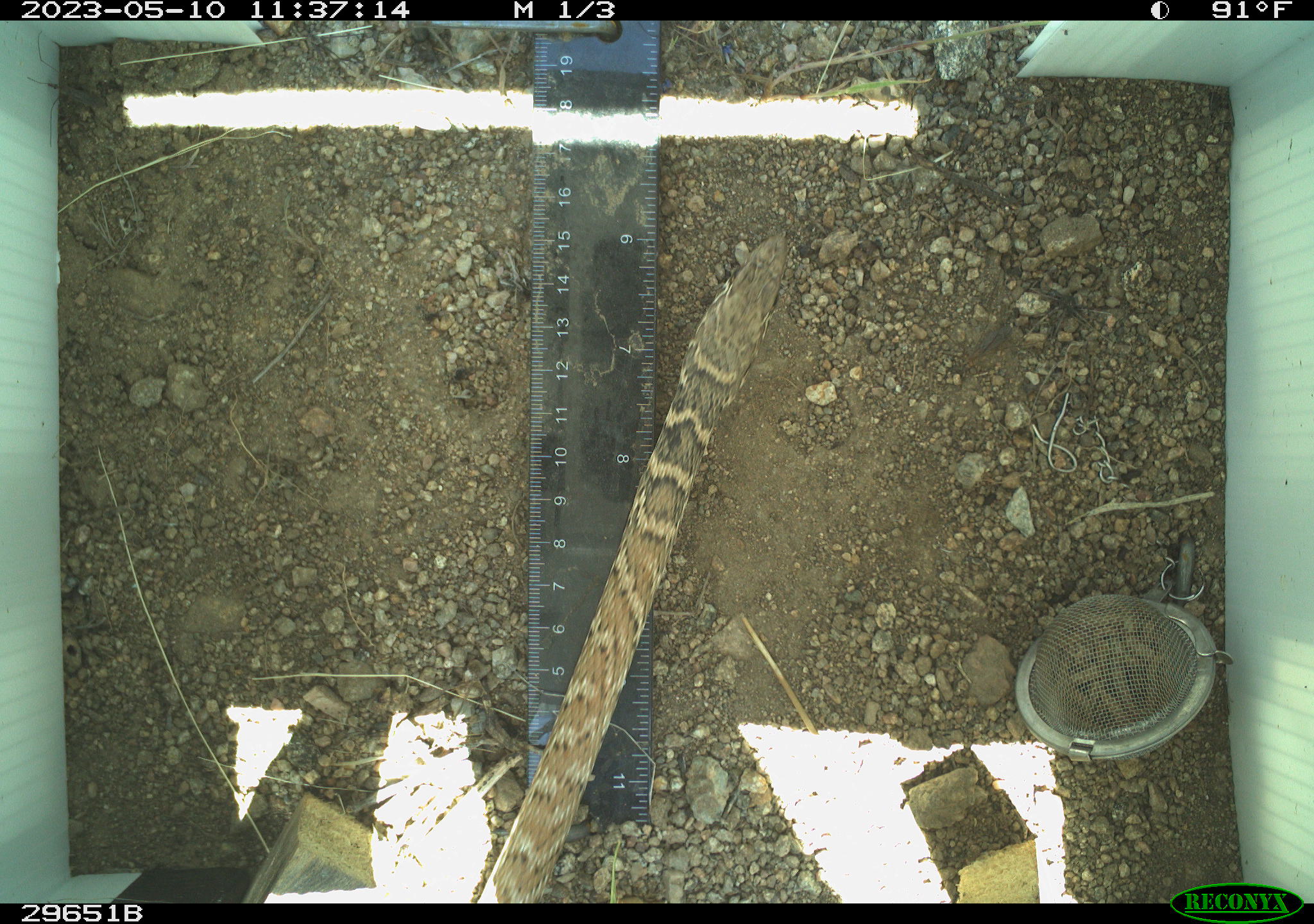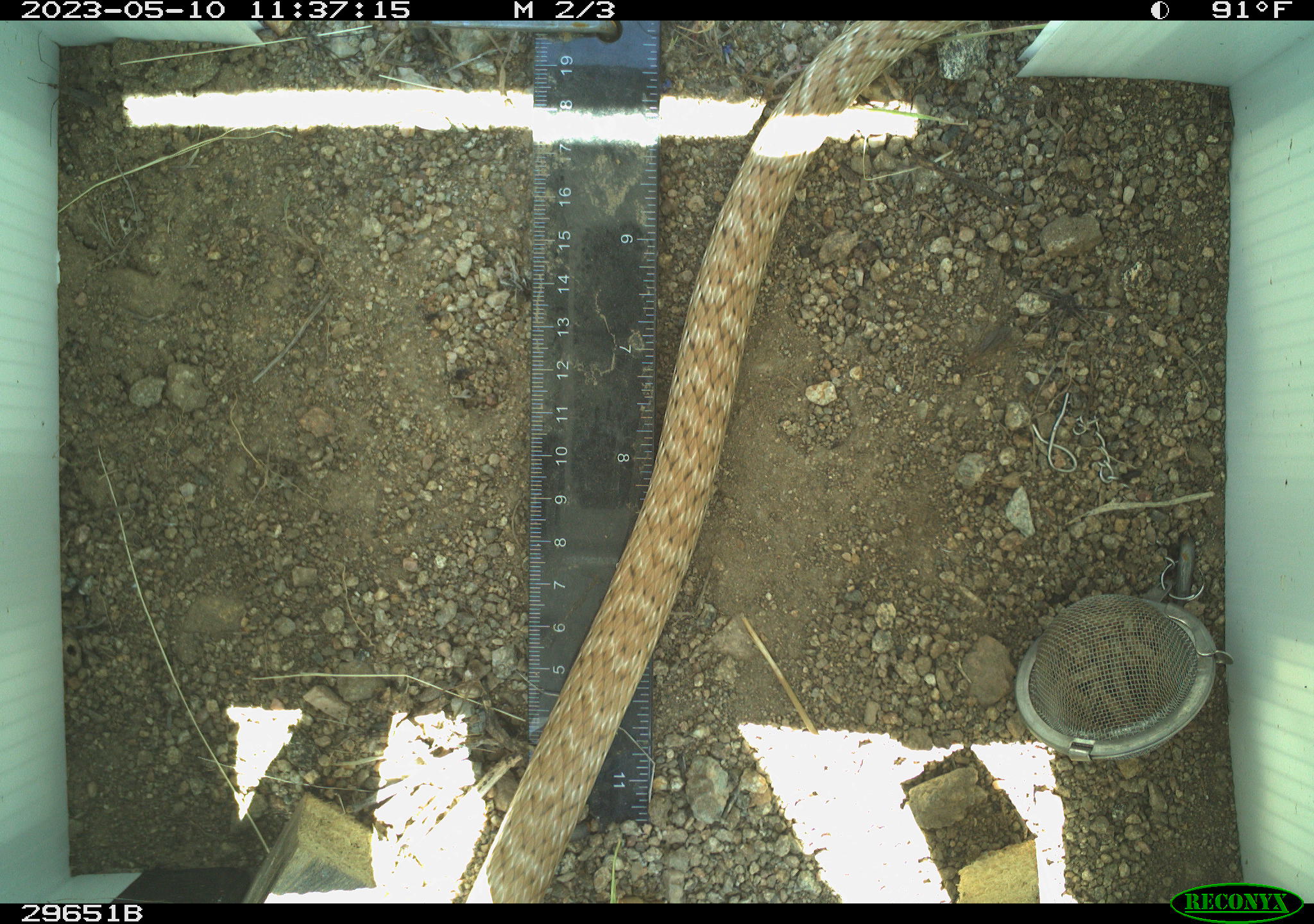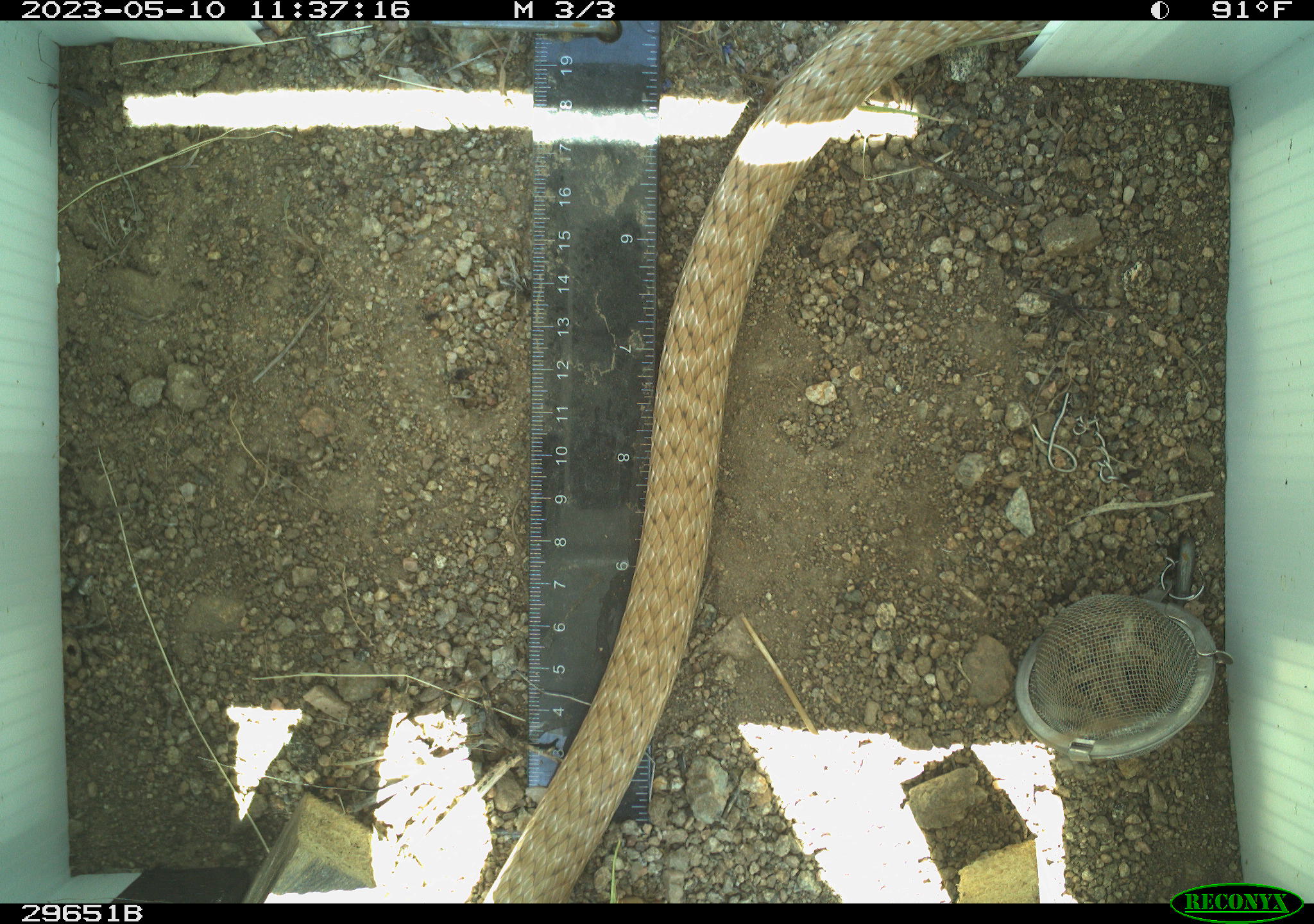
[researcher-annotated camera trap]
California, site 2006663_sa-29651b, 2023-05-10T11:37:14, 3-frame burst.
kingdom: Animalia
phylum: Chordata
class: Reptilia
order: Squamata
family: Colubridae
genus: Masticophis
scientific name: Masticophis flagellum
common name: coachwhip